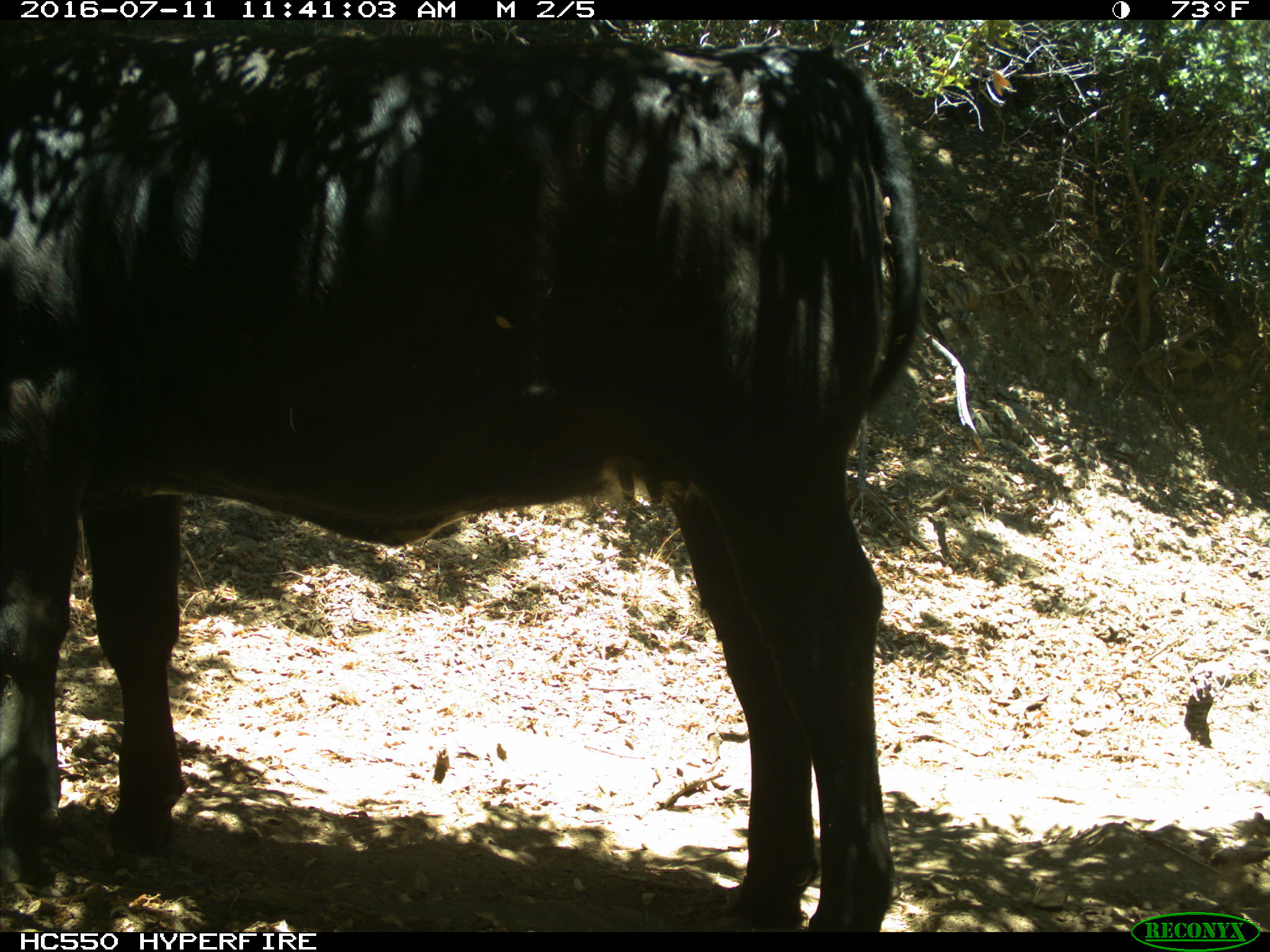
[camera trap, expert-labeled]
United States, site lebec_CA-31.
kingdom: Animalia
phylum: Chordata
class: Mammalia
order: Artiodactyla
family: Bovidae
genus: Bos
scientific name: Bos taurus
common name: domestic cow